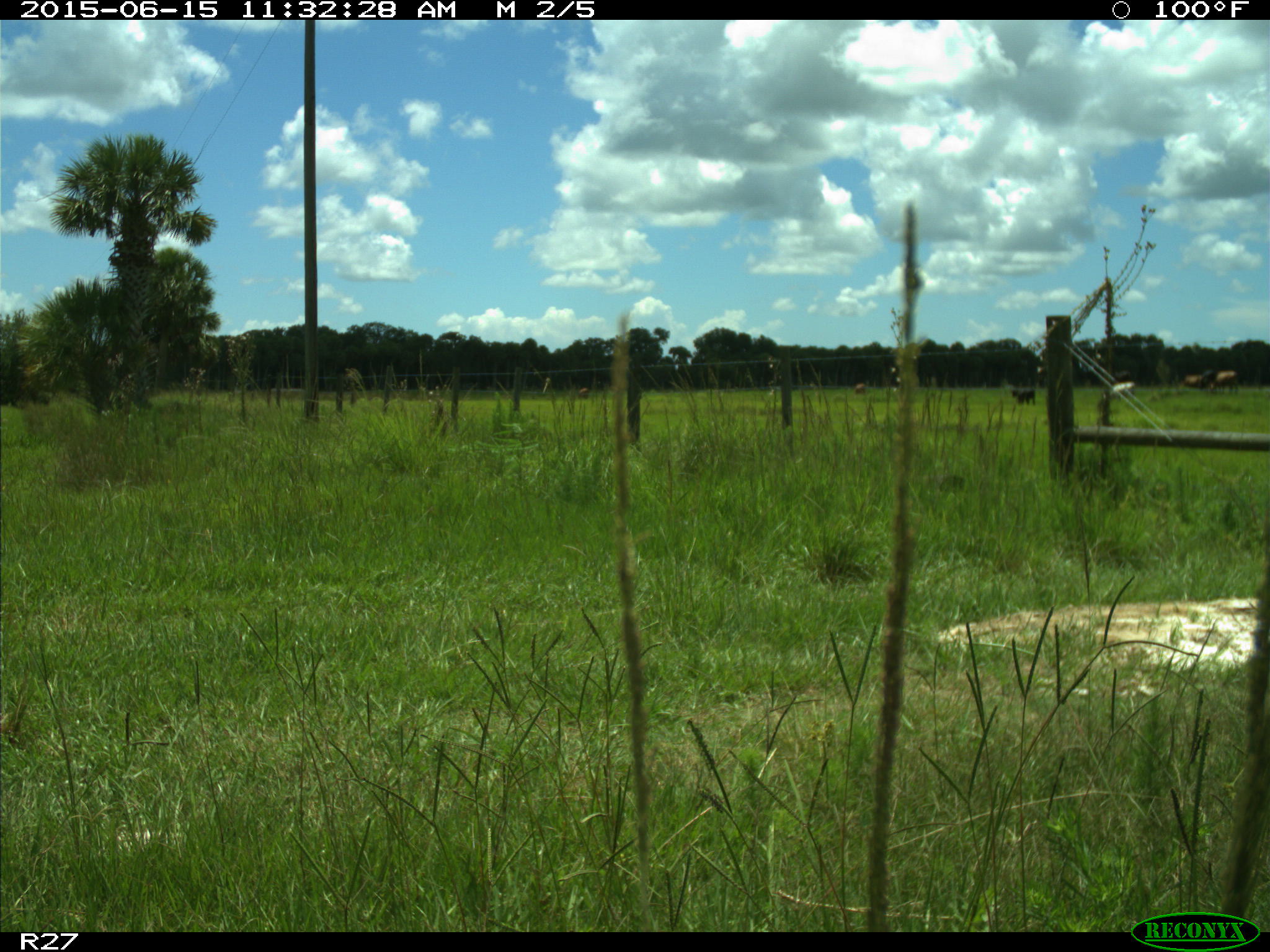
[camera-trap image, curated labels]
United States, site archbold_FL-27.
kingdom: Animalia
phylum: Chordata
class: Mammalia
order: Artiodactyla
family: Bovidae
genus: Bos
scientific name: Bos taurus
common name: domestic cow